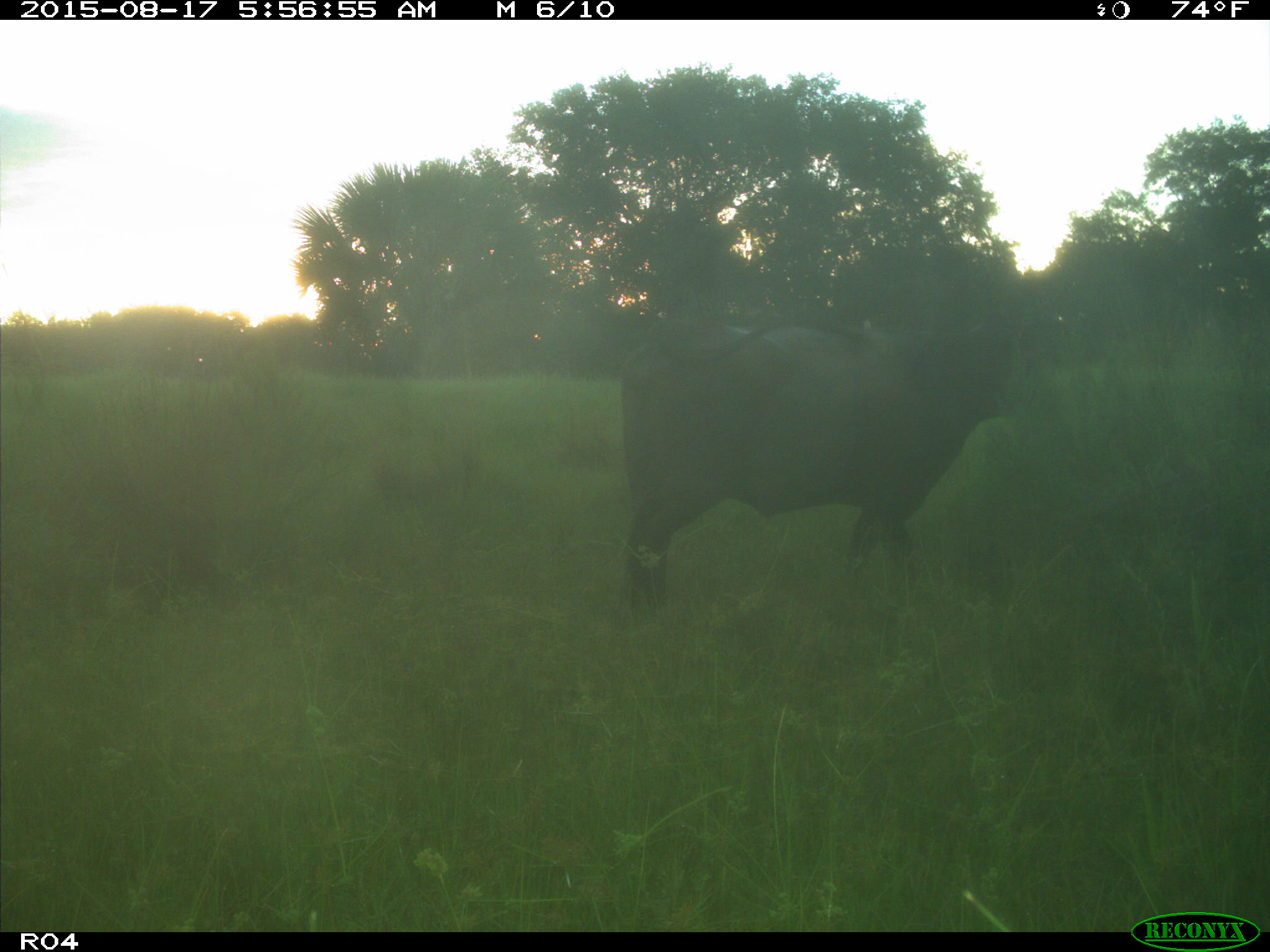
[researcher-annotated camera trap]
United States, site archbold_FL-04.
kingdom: Animalia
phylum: Chordata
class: Mammalia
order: Artiodactyla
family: Bovidae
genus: Bos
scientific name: Bos taurus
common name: domestic cow